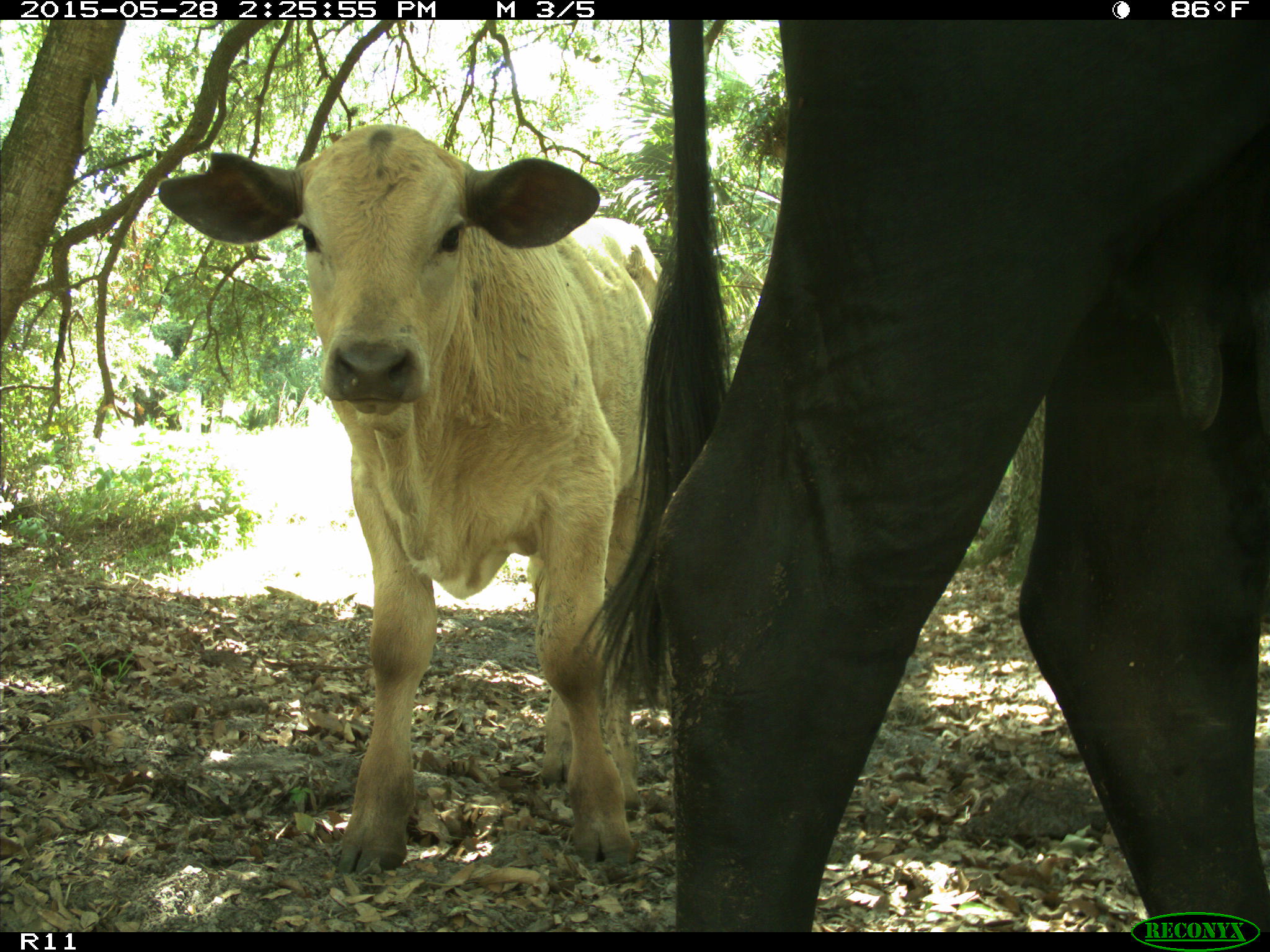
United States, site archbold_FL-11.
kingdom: Animalia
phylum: Chordata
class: Mammalia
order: Artiodactyla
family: Bovidae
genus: Bos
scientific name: Bos taurus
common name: domestic cow